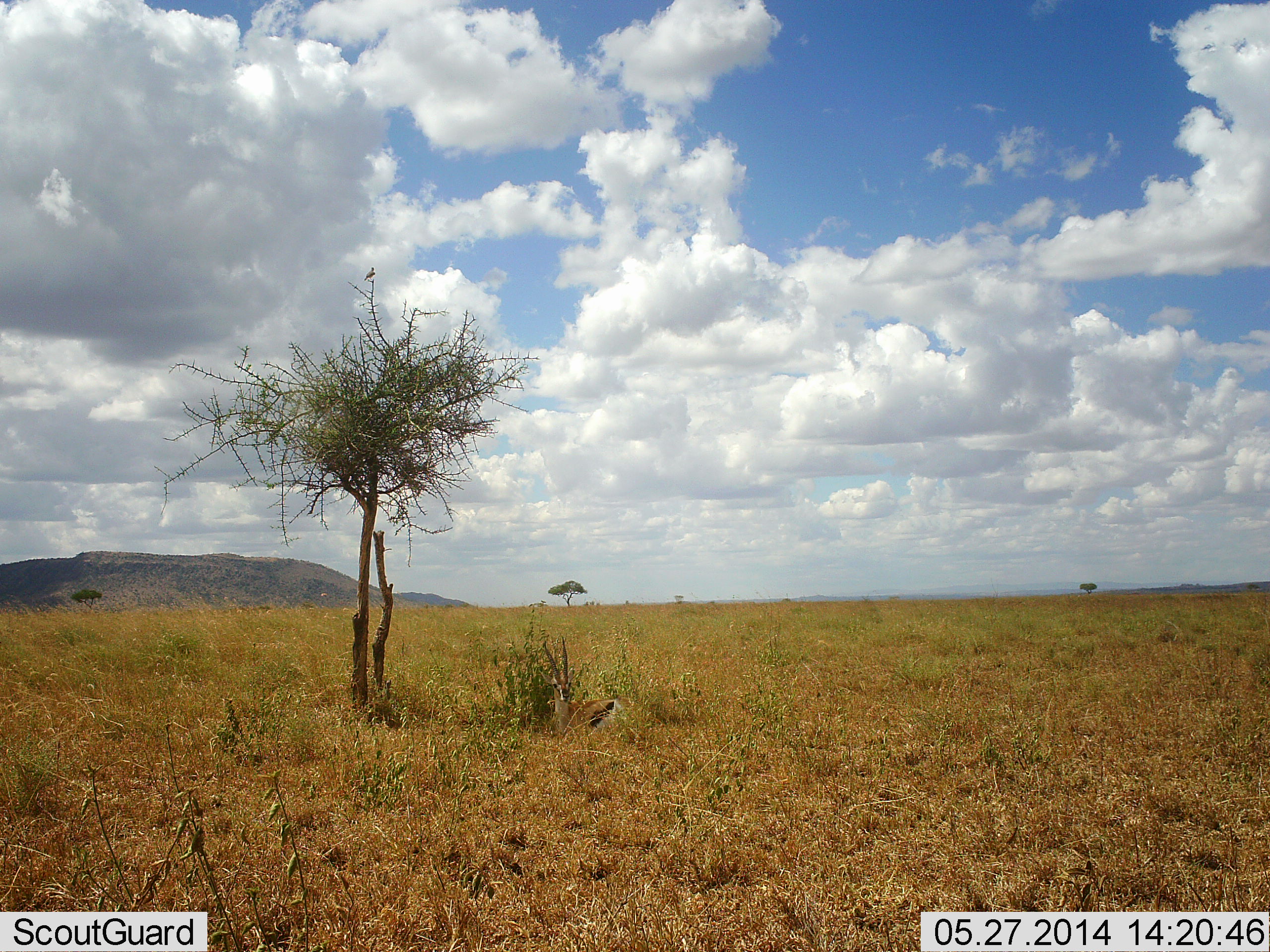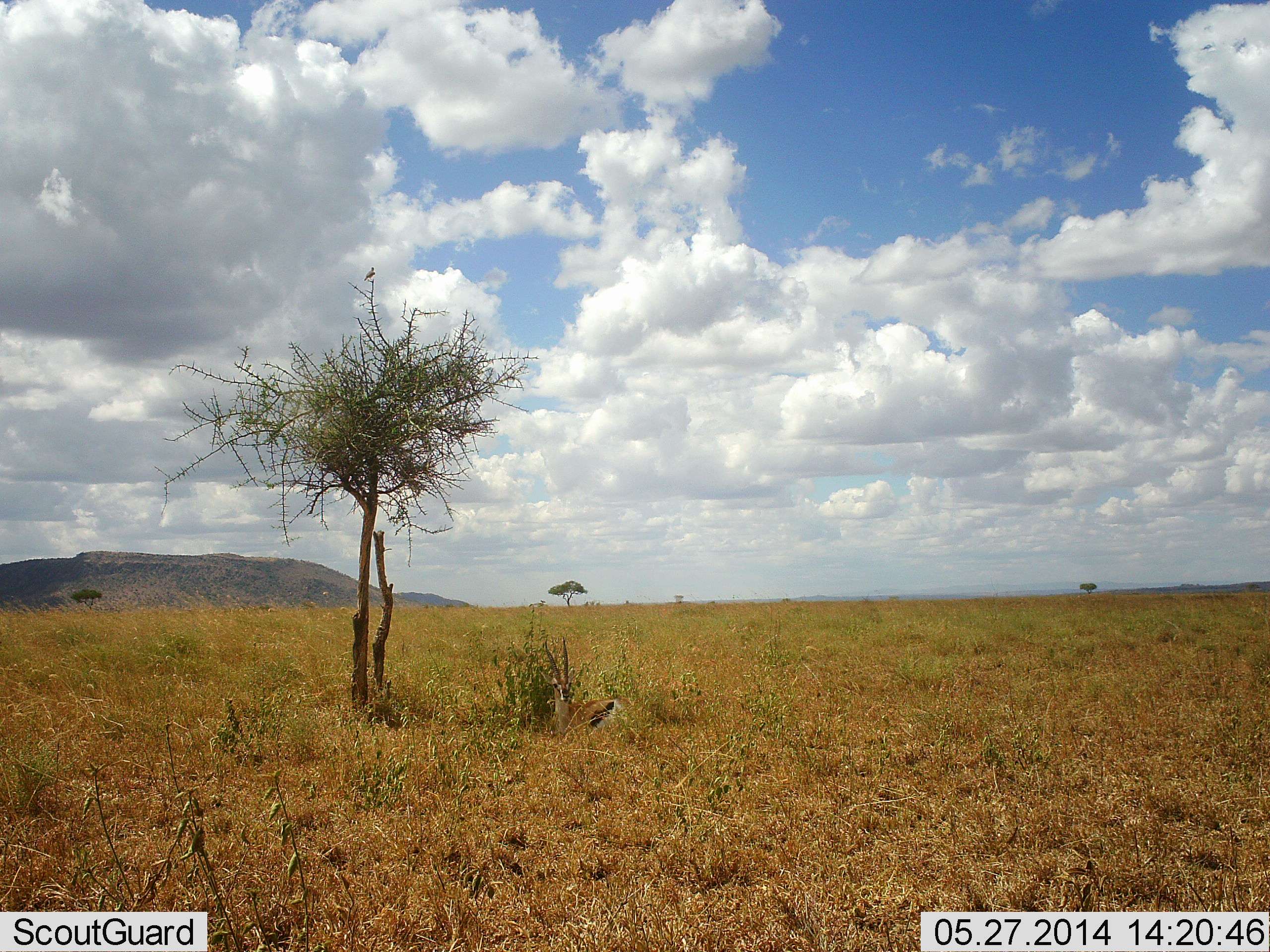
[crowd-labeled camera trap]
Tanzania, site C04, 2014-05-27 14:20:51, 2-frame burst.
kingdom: Animalia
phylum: Chordata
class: Mammalia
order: Artiodactyla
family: Bovidae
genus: Eudorcas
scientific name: Eudorcas thomsonii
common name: thomson's gazelle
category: gazellethomsons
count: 1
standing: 0%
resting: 100%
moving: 0%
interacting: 0%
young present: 0%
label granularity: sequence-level